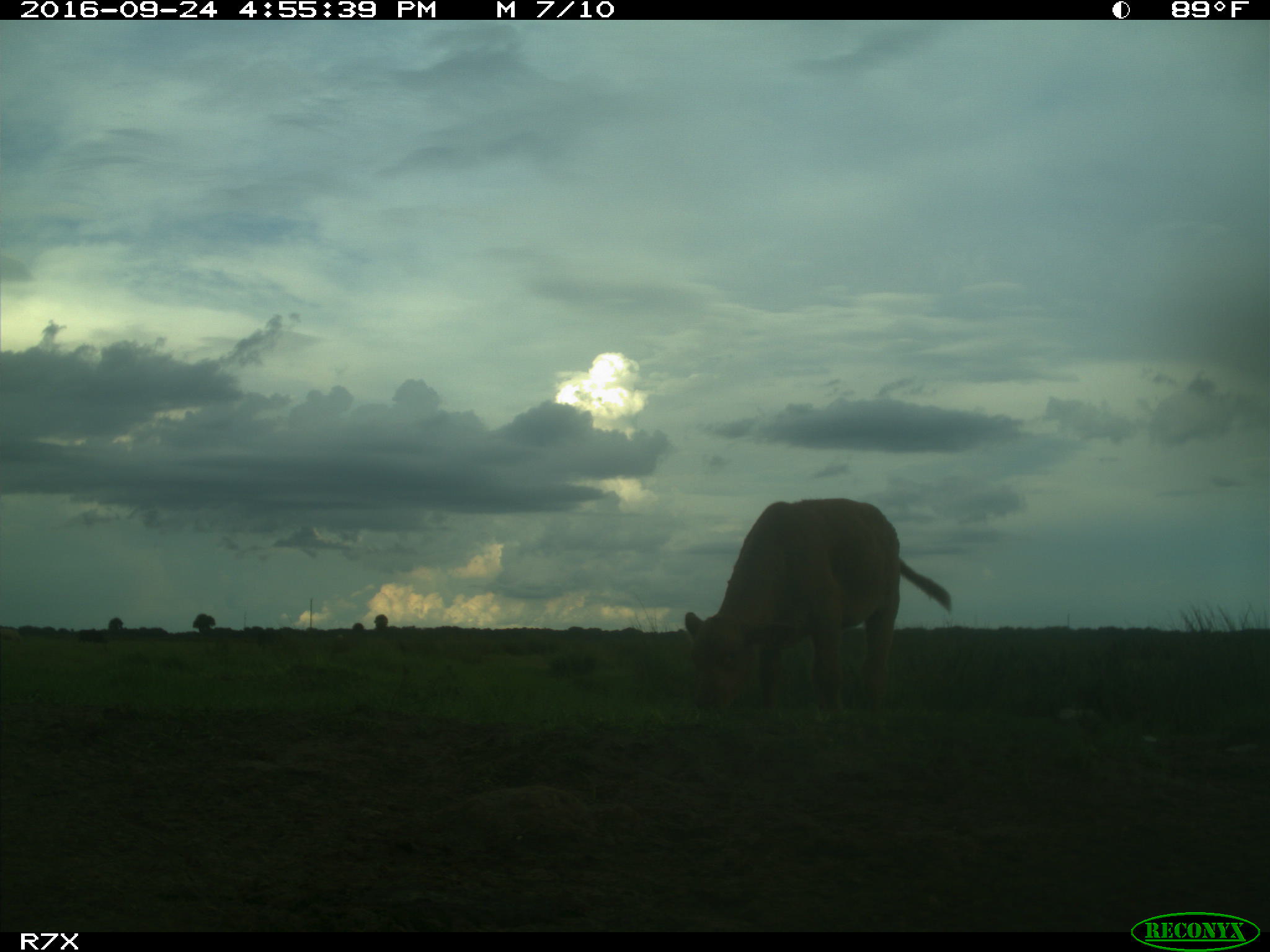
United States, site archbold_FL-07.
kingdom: Animalia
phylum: Chordata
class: Mammalia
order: Artiodactyla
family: Bovidae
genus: Bos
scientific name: Bos taurus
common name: domestic cow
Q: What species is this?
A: Bos taurus (domestic cow).